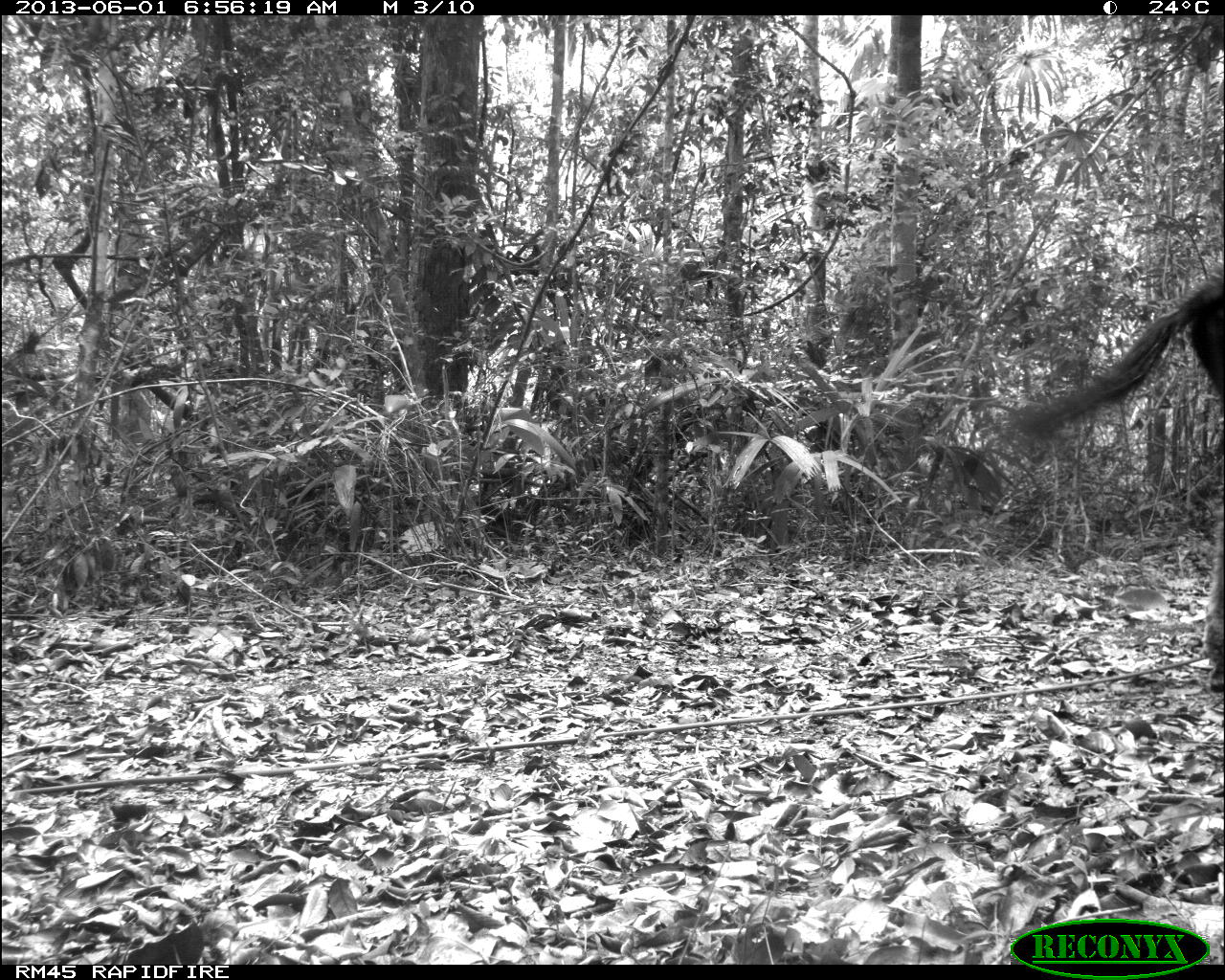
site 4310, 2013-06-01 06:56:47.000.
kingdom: Animalia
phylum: Chordata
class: Mammalia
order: Perissodactyla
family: Equidae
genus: Equus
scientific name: Equus ferus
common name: wild horse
Equus ferus (wild horse), count 1.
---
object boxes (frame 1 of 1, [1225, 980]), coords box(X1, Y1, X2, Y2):
equus ferus: box(998, 268, 1225, 691)